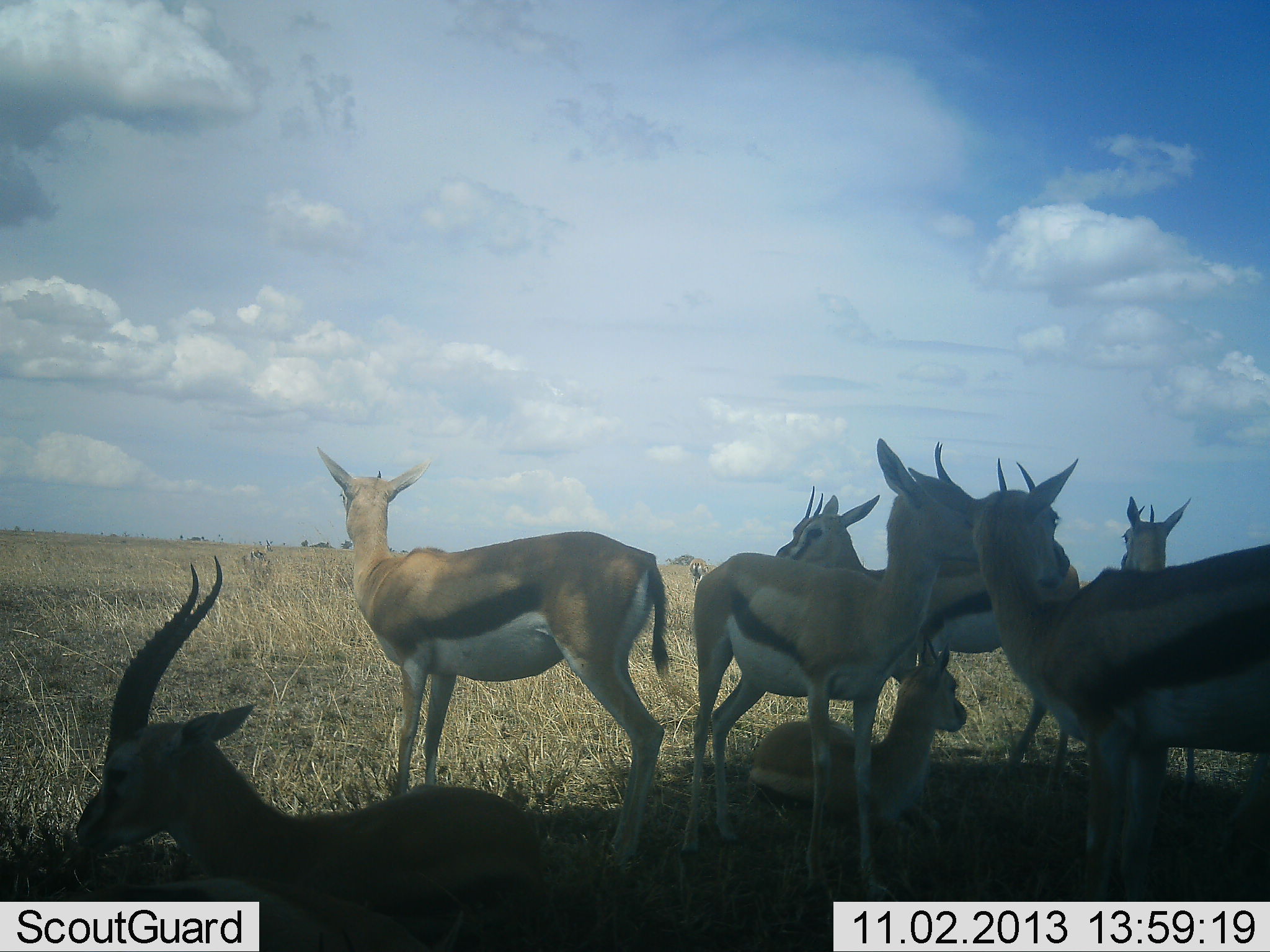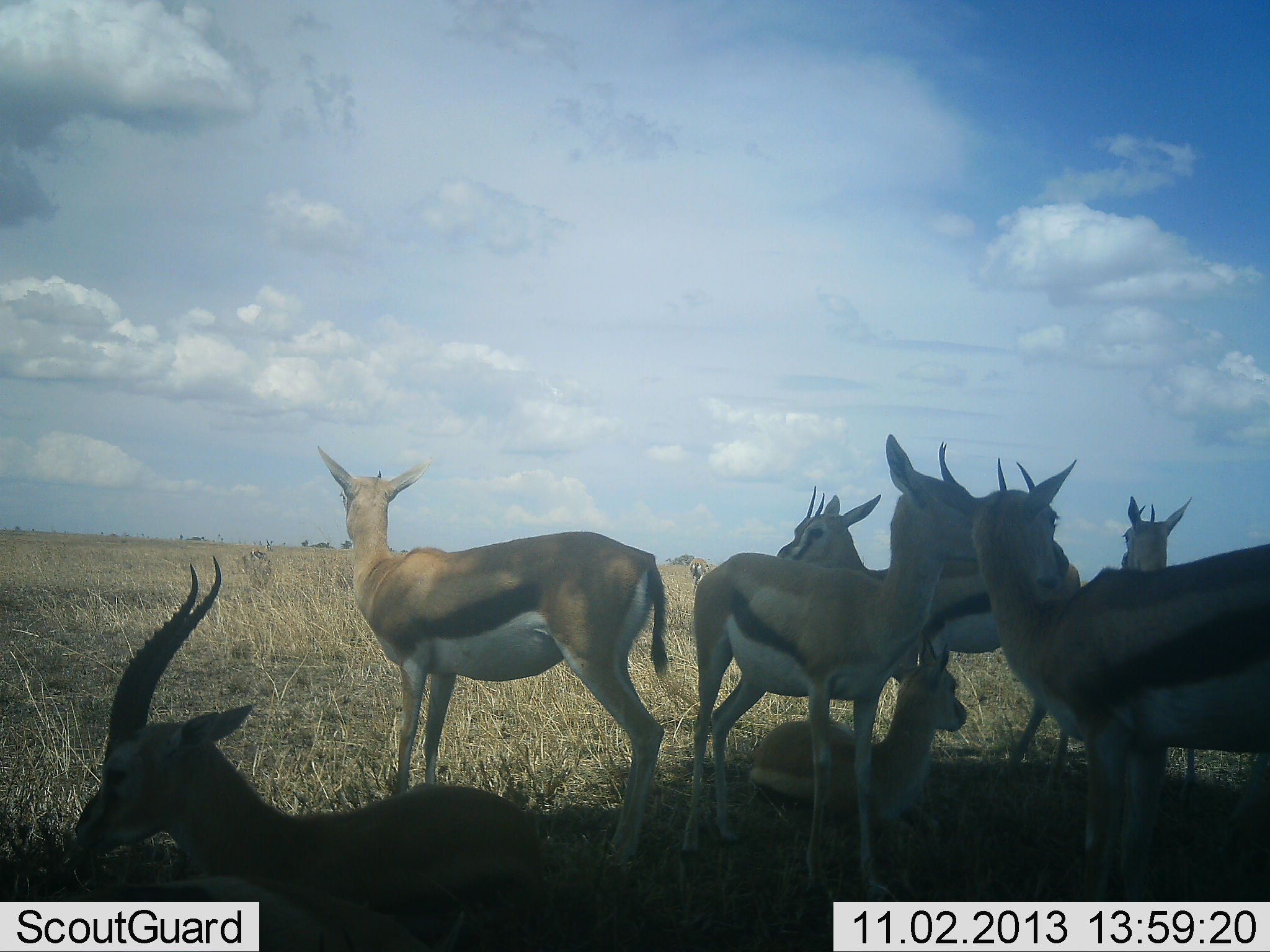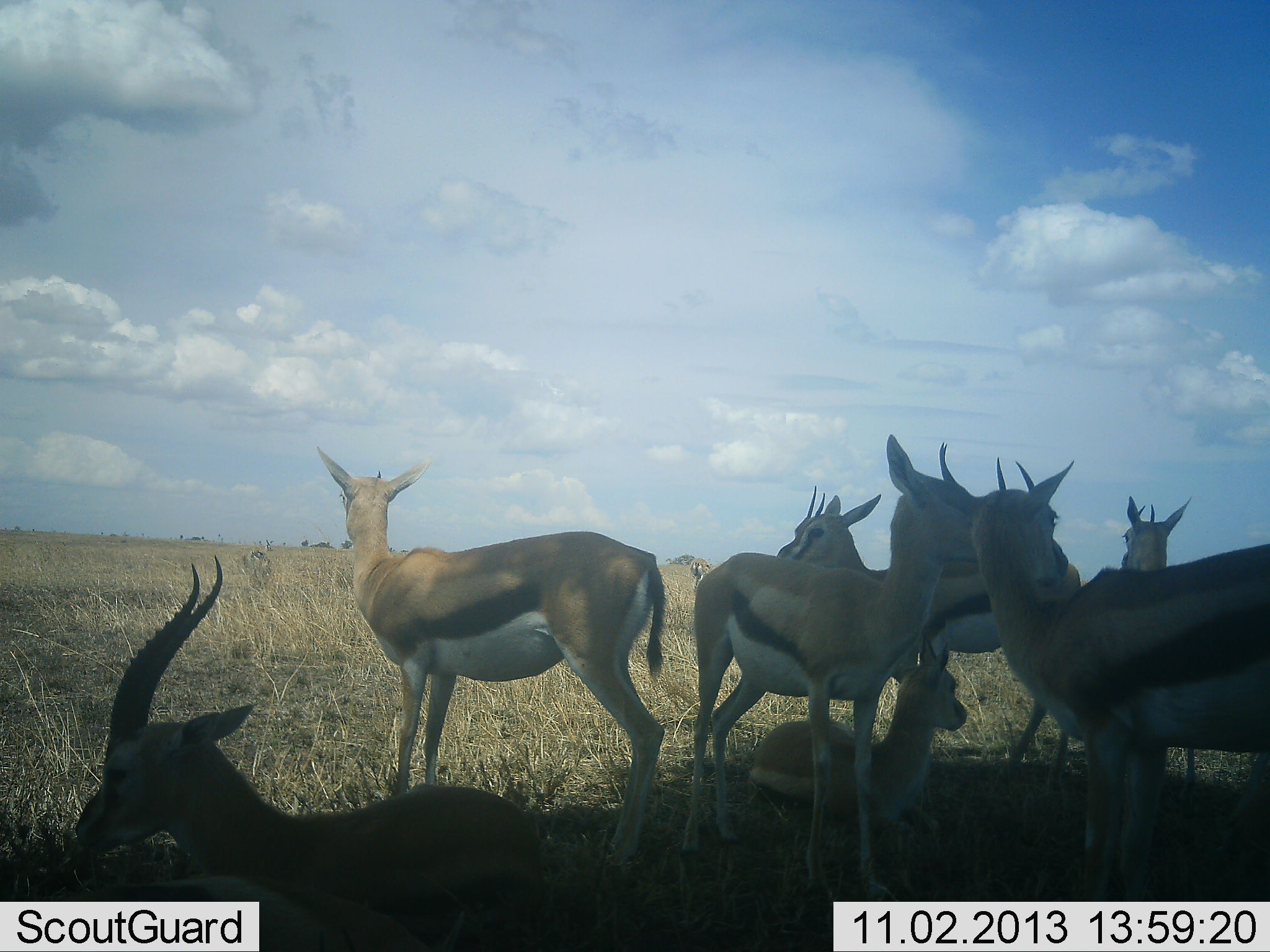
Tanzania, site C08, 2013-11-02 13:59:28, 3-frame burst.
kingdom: Animalia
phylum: Chordata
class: Mammalia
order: Artiodactyla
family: Bovidae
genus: Eudorcas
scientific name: Eudorcas thomsonii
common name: thomson's gazelle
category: gazellethomsons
Gazellethomsons (thomson's gazelle) (Eudorcas thomsonii), count 7. Behavior (volunteer vote fractions): standing 100%, resting 80%, moving 0%, interacting 10%. Young present (vote fraction): 50%. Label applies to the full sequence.